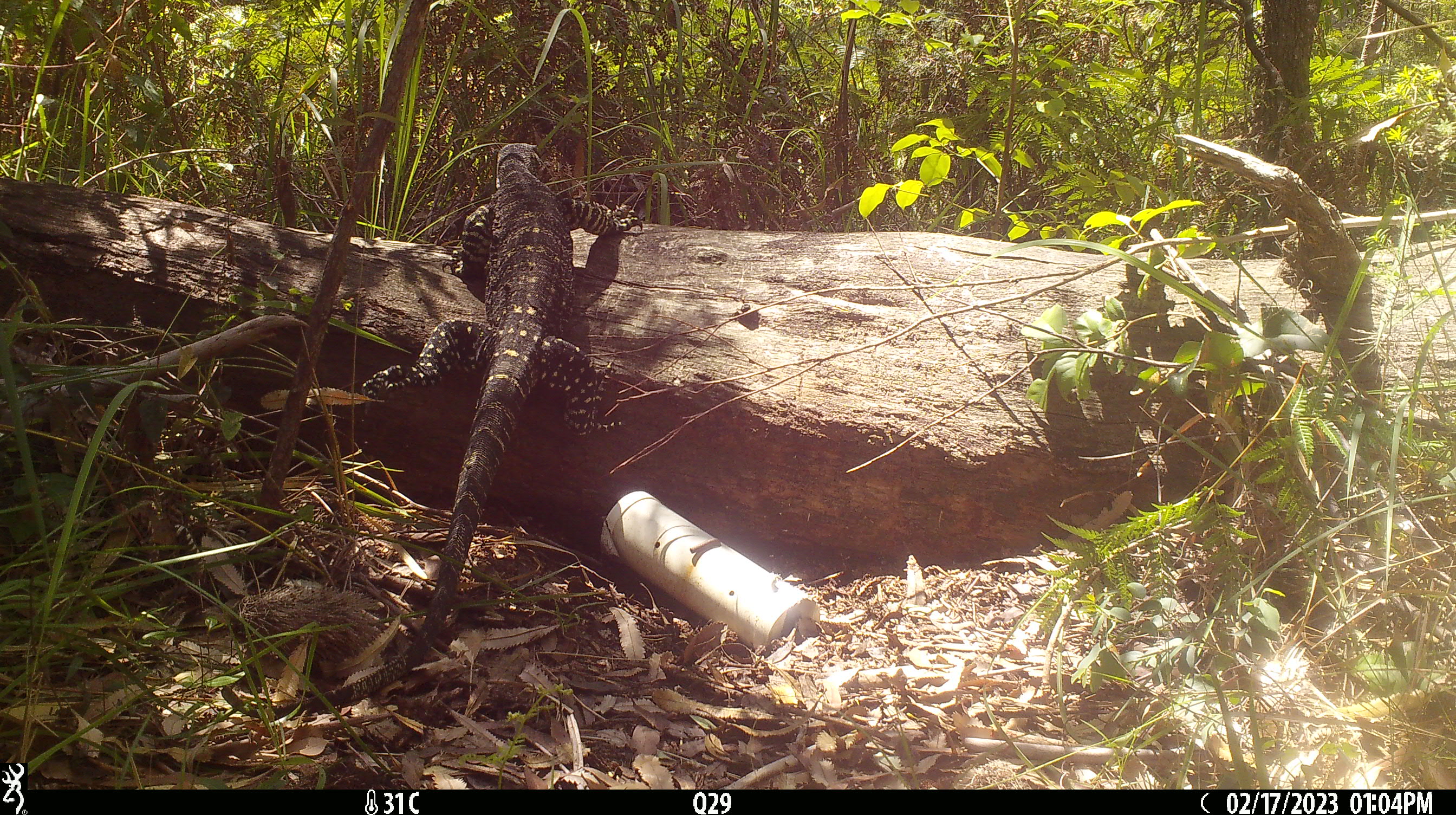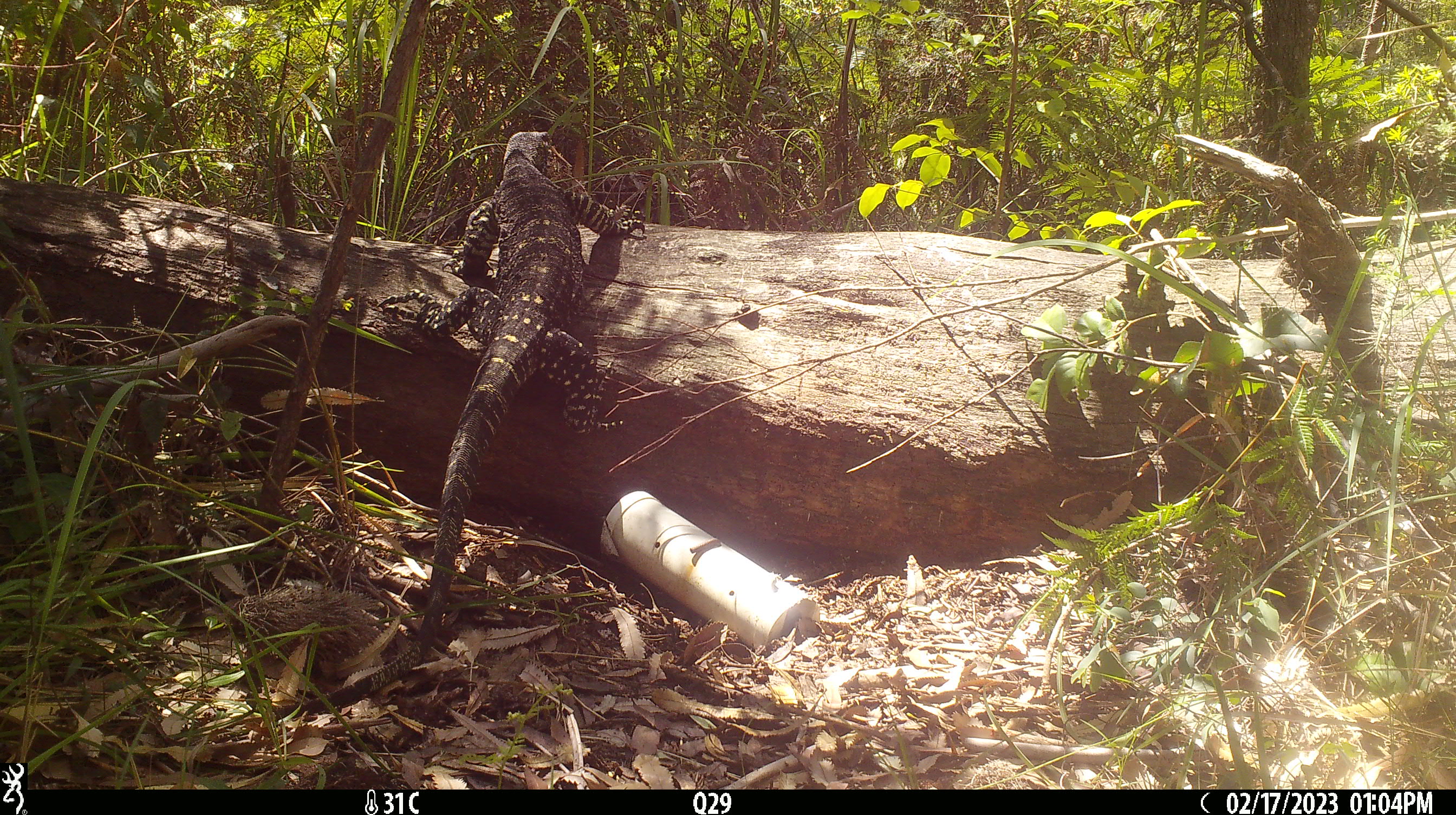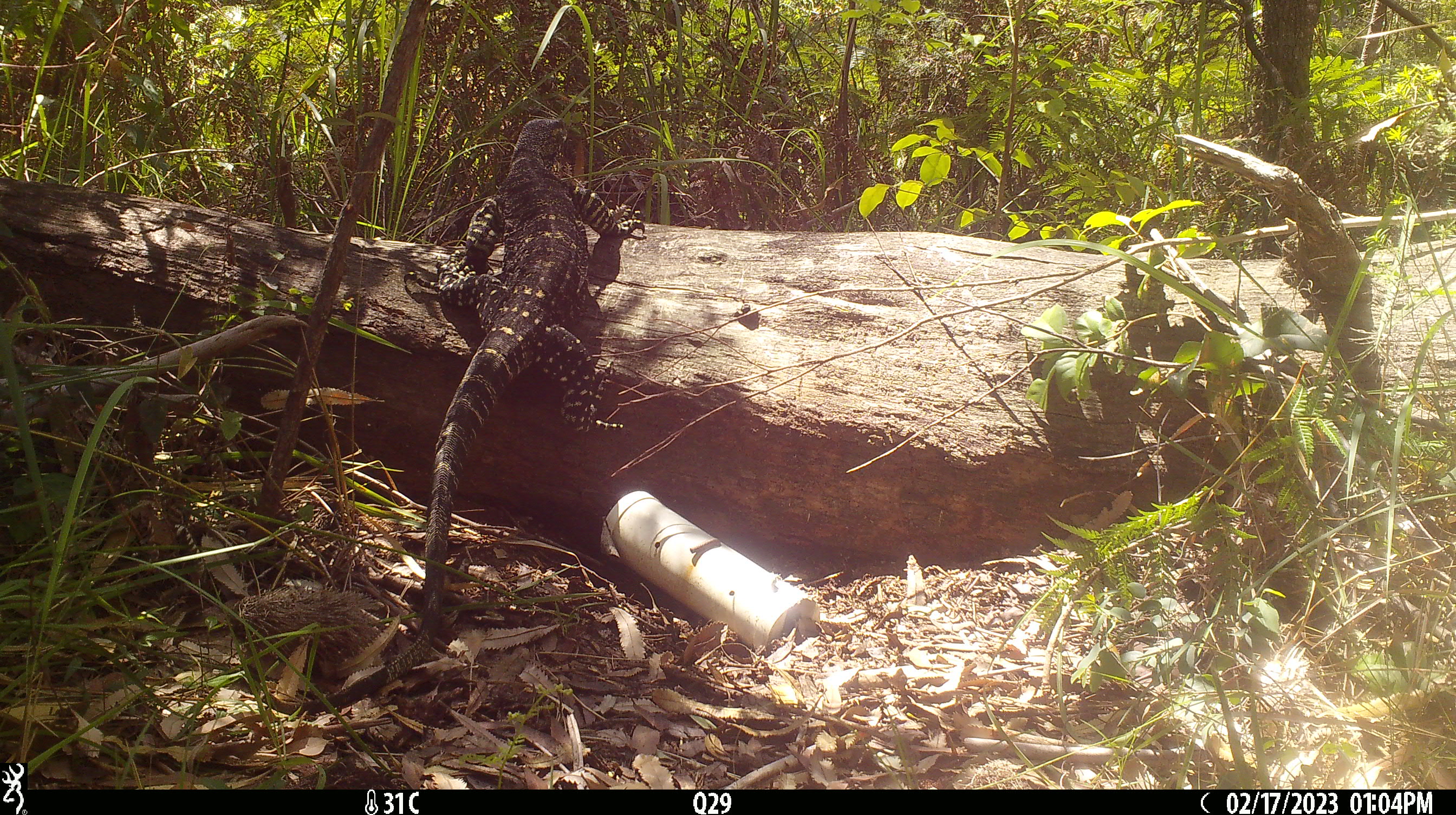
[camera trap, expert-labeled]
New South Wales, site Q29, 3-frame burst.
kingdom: Animalia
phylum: Chordata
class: Reptilia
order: Squamata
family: Varanidae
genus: Varanus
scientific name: Varanus varius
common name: lace monitor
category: goanna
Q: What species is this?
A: Goanna (lace monitor) (Varanus varius).